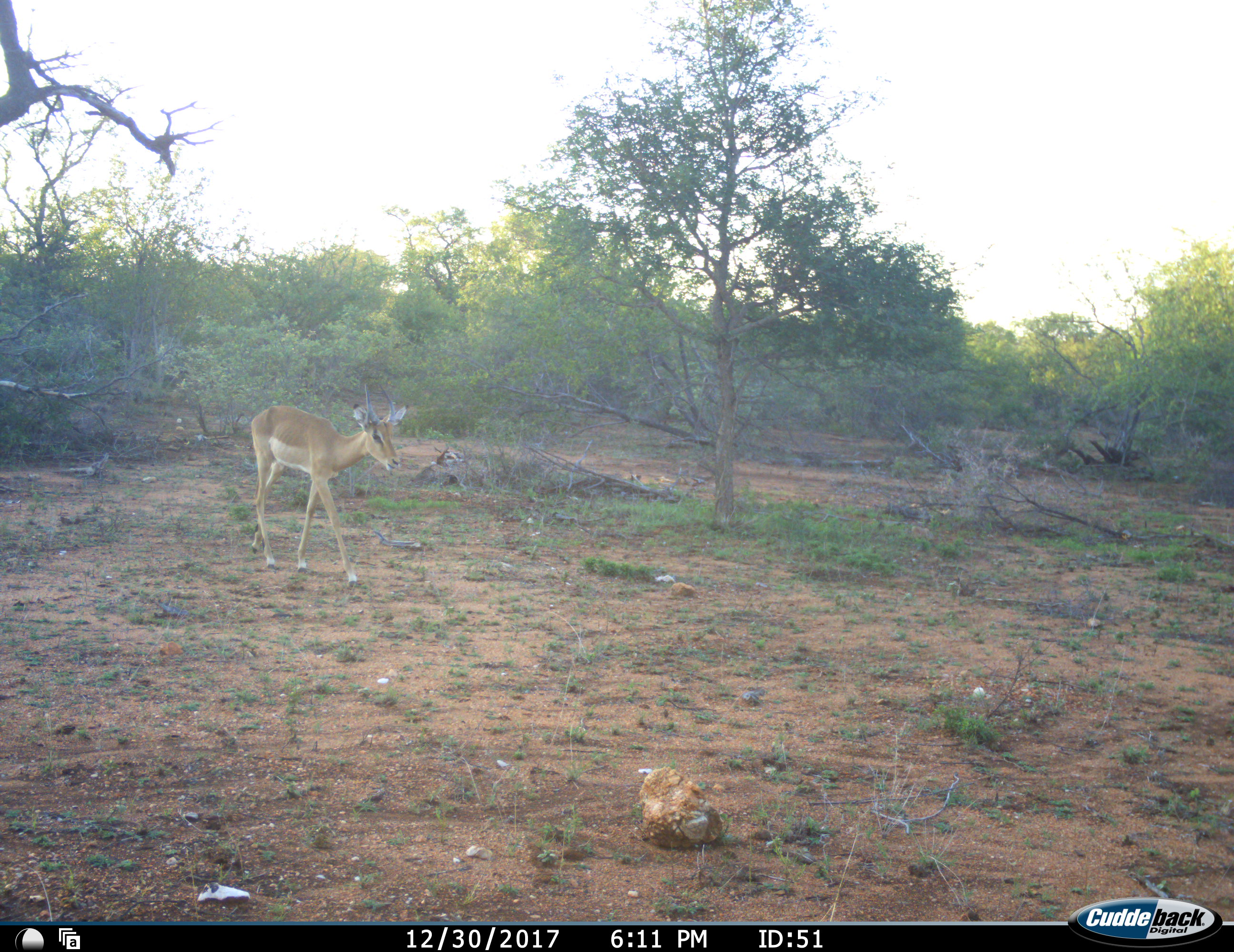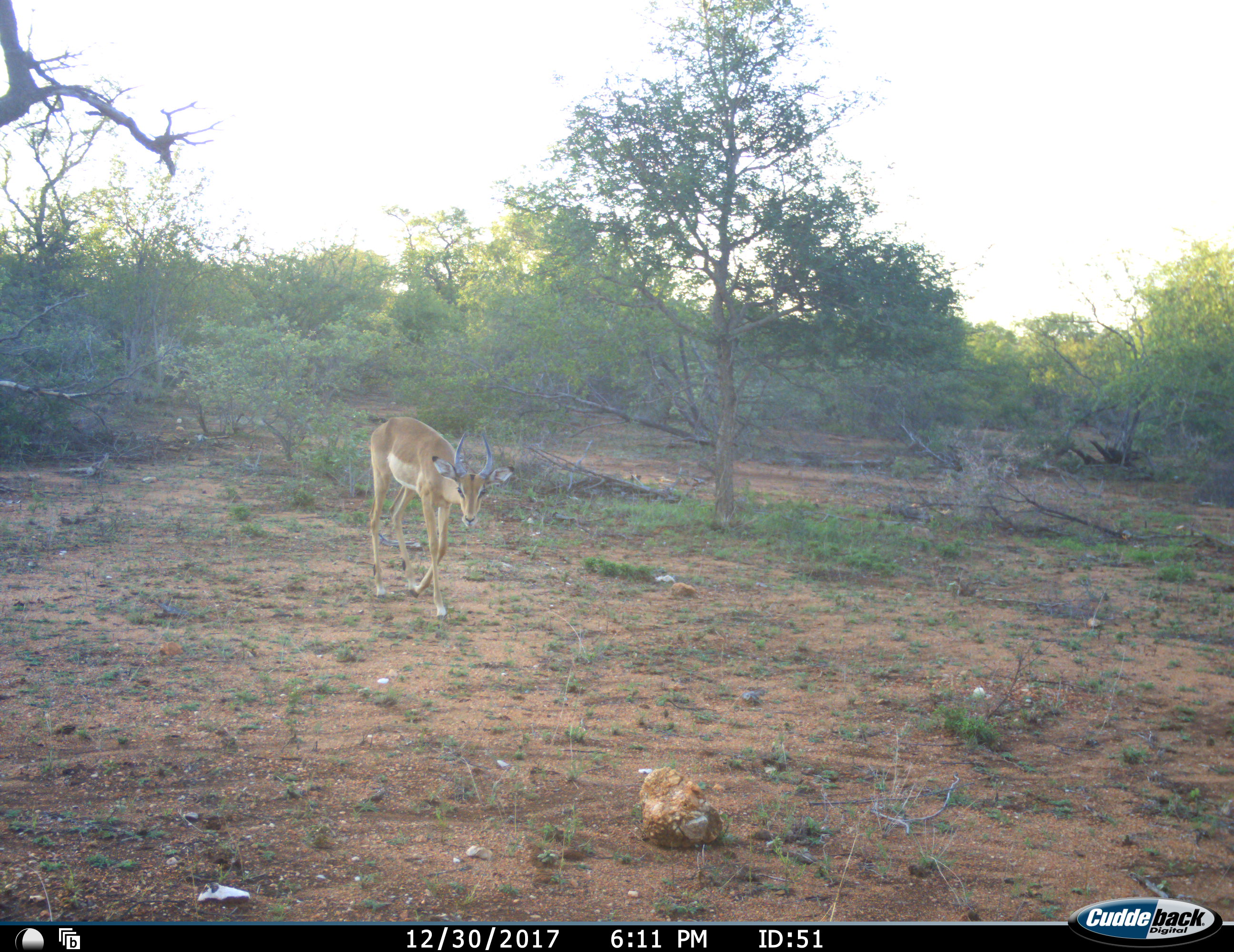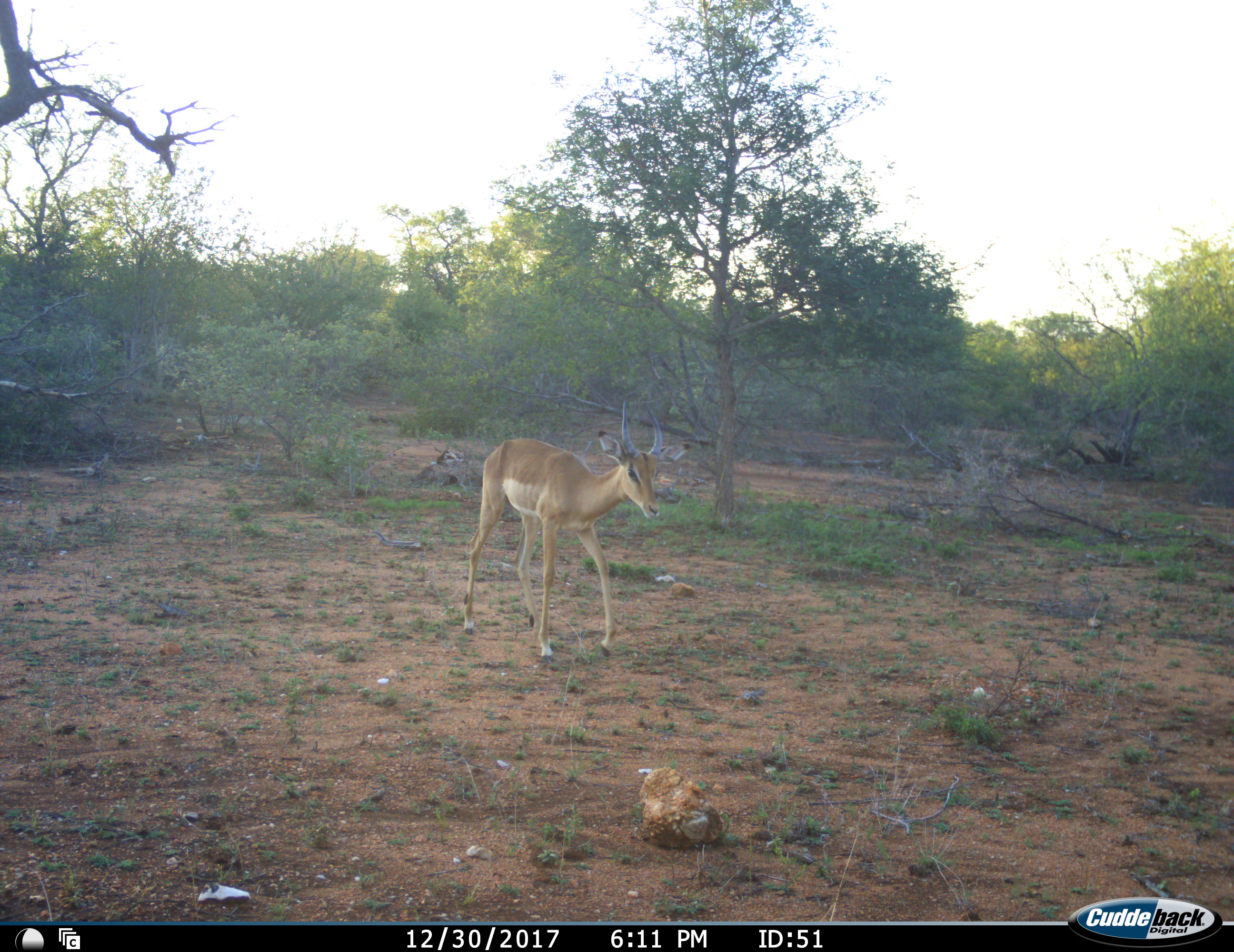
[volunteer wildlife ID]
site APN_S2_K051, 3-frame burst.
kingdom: Animalia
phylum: Chordata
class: Mammalia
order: Artiodactyla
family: Bovidae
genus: Aepyceros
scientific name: Aepyceros melampus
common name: impala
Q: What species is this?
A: Impala (Aepyceros melampus).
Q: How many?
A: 1.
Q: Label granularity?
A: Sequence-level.